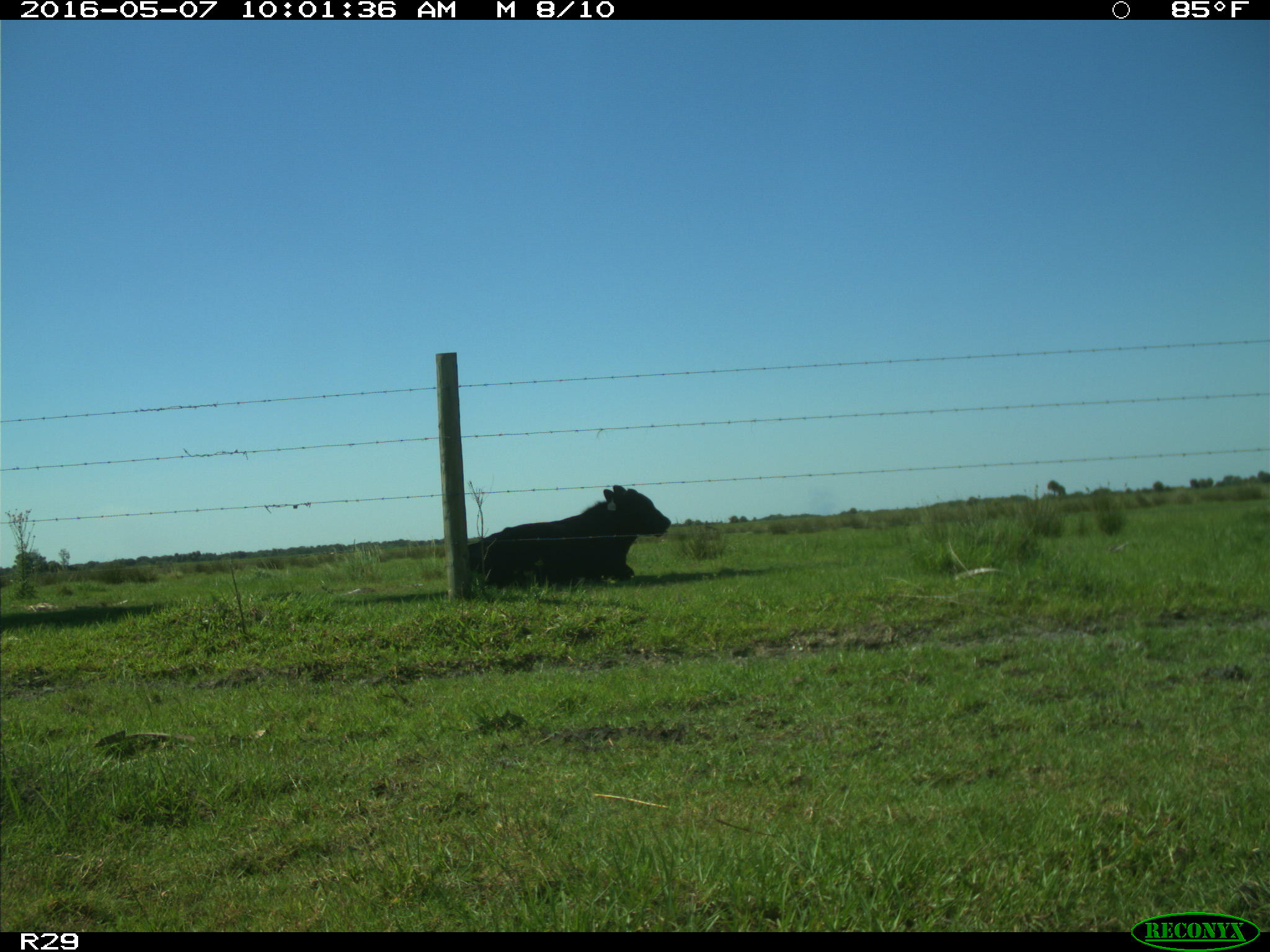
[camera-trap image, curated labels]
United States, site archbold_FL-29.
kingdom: Animalia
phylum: Chordata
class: Mammalia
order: Artiodactyla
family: Bovidae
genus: Bos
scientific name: Bos taurus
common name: domestic cow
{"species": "Bos taurus (domestic cow)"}